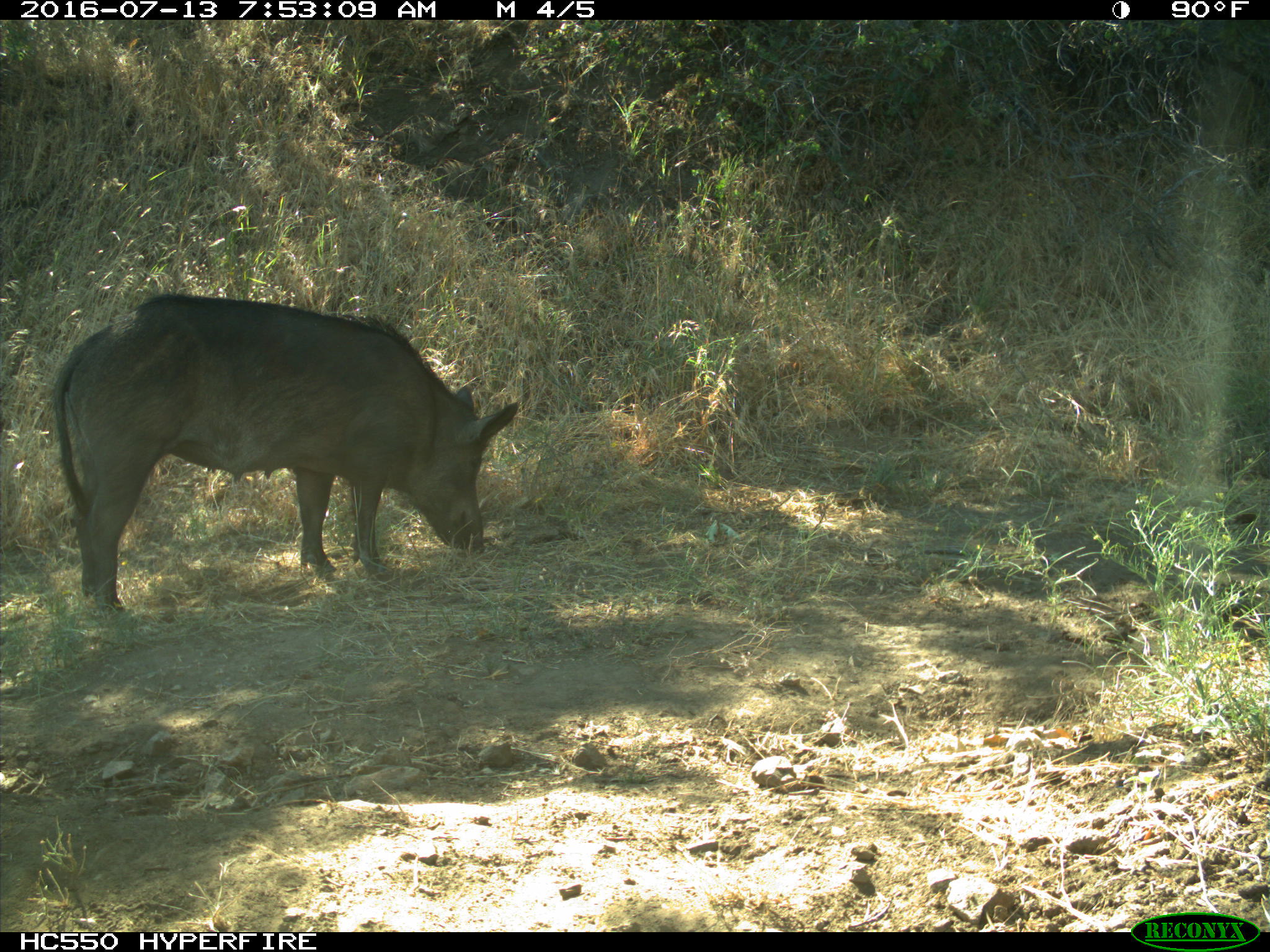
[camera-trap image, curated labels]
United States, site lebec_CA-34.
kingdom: Animalia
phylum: Chordata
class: Mammalia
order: Artiodactyla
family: Suidae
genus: Sus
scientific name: Sus scrofa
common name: wild boar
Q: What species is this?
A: Sus scrofa (wild boar).